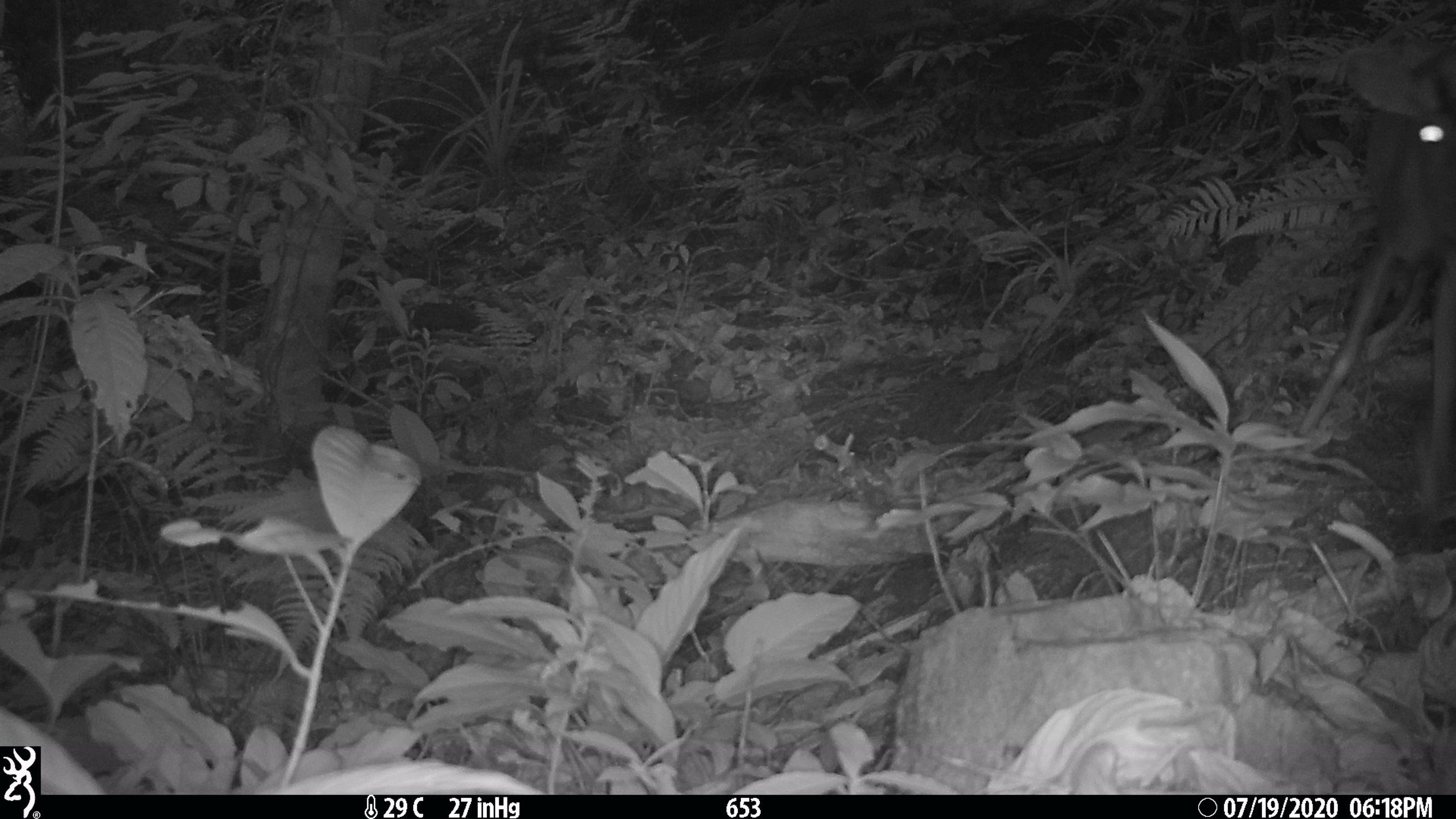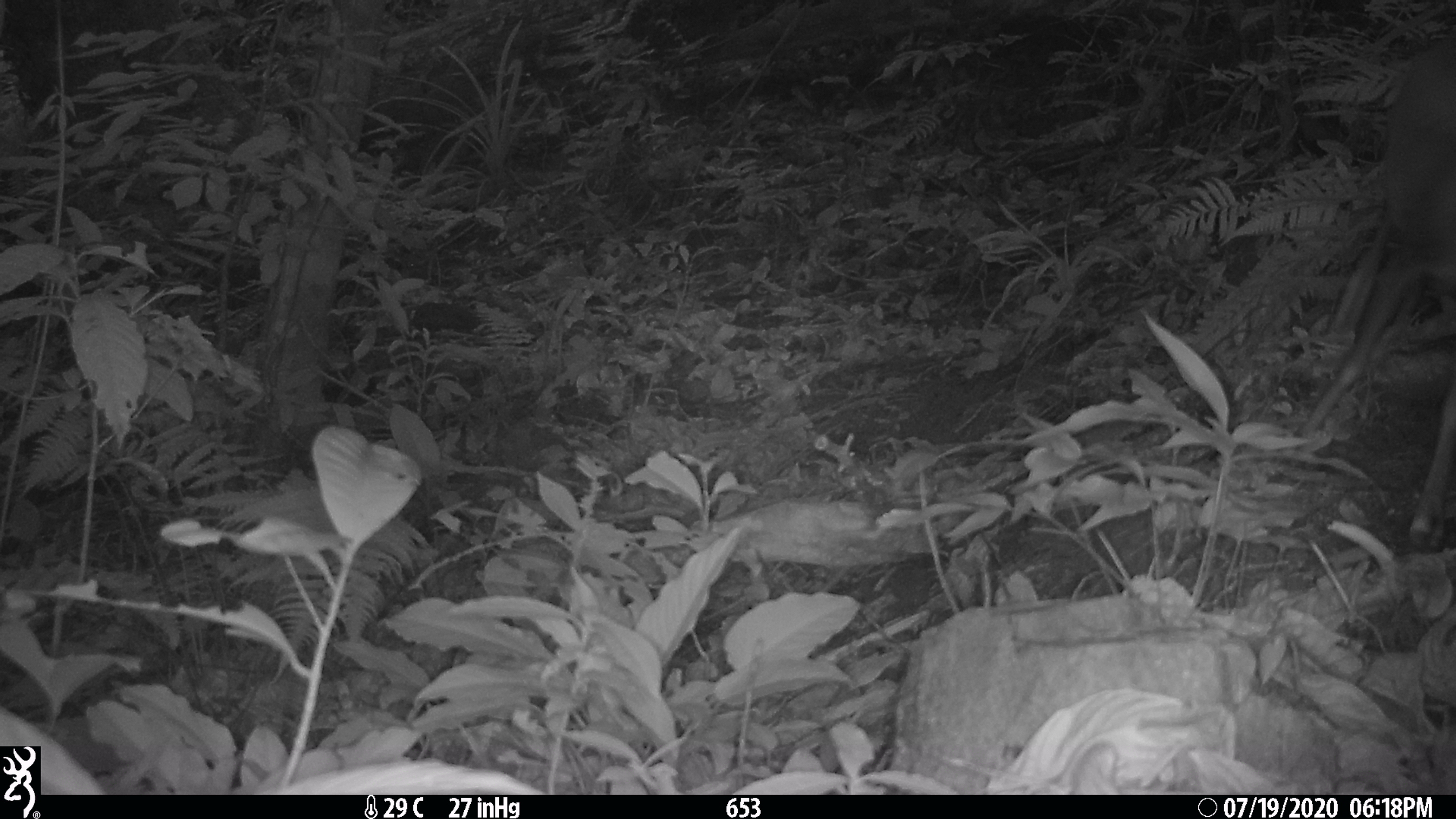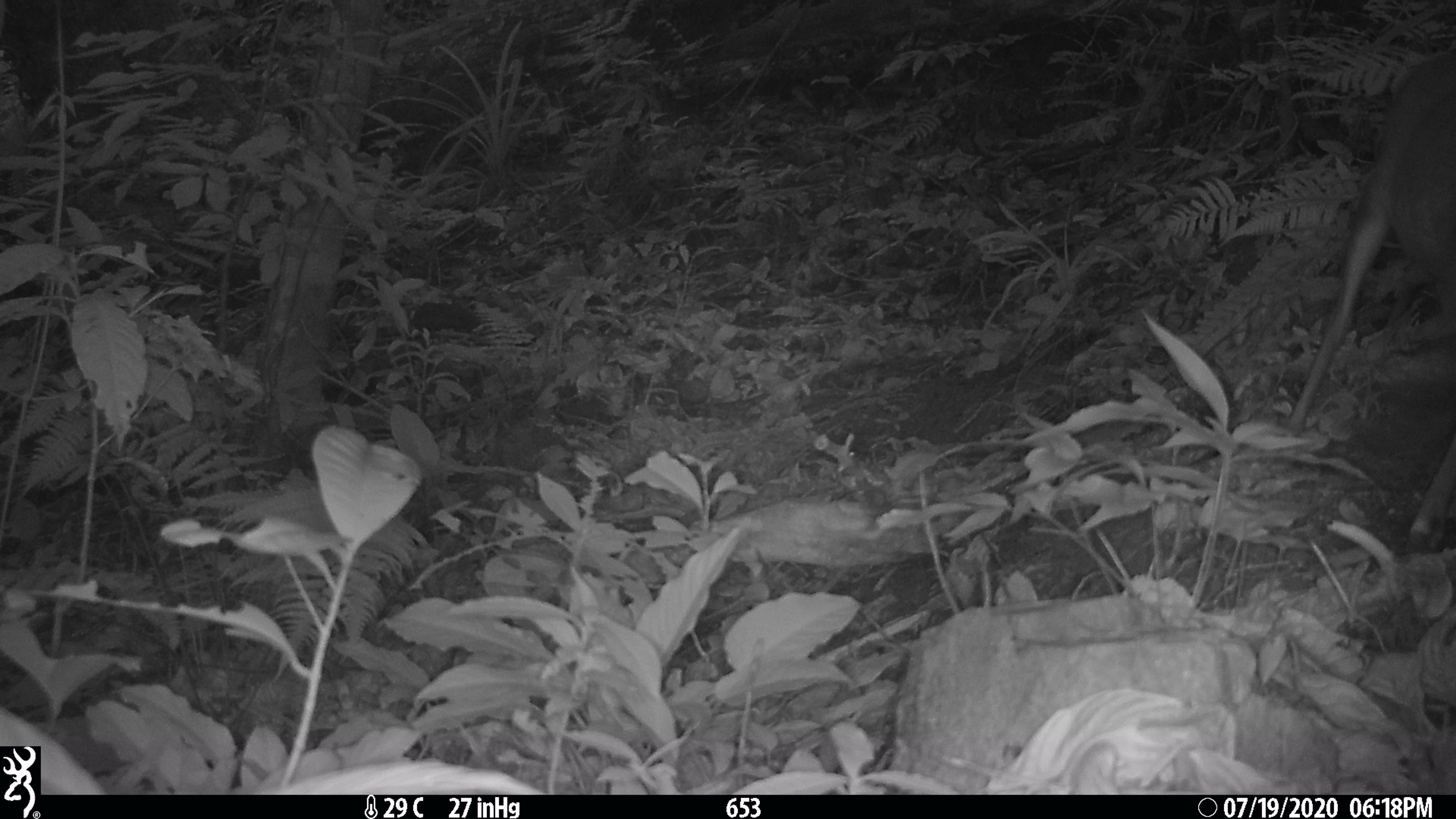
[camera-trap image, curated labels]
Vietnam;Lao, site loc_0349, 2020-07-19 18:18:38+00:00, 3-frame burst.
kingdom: Animalia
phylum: Chordata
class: Mammalia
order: Artiodactyla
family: Cervidae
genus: Muntiacus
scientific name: Muntiacus rooseveltorum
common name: roosevelt's muntjac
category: roosevelts muntjac group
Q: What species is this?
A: Roosevelts muntjac group (roosevelt's muntjac) (Muntiacus rooseveltorum).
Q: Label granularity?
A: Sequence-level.